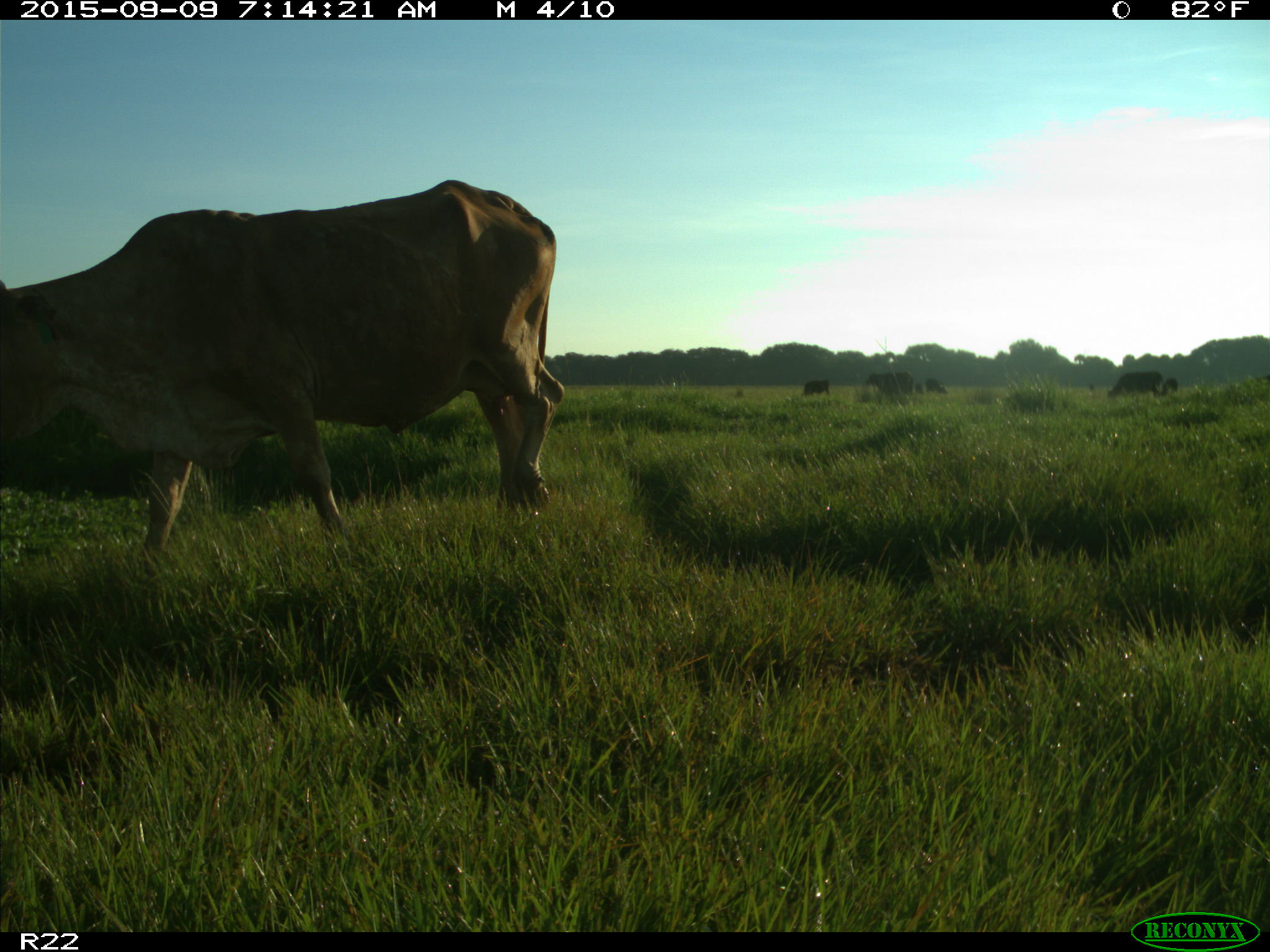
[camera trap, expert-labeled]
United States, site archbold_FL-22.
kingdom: Animalia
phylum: Chordata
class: Mammalia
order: Artiodactyla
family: Bovidae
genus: Bos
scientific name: Bos taurus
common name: domestic cow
Bos taurus (domestic cow).